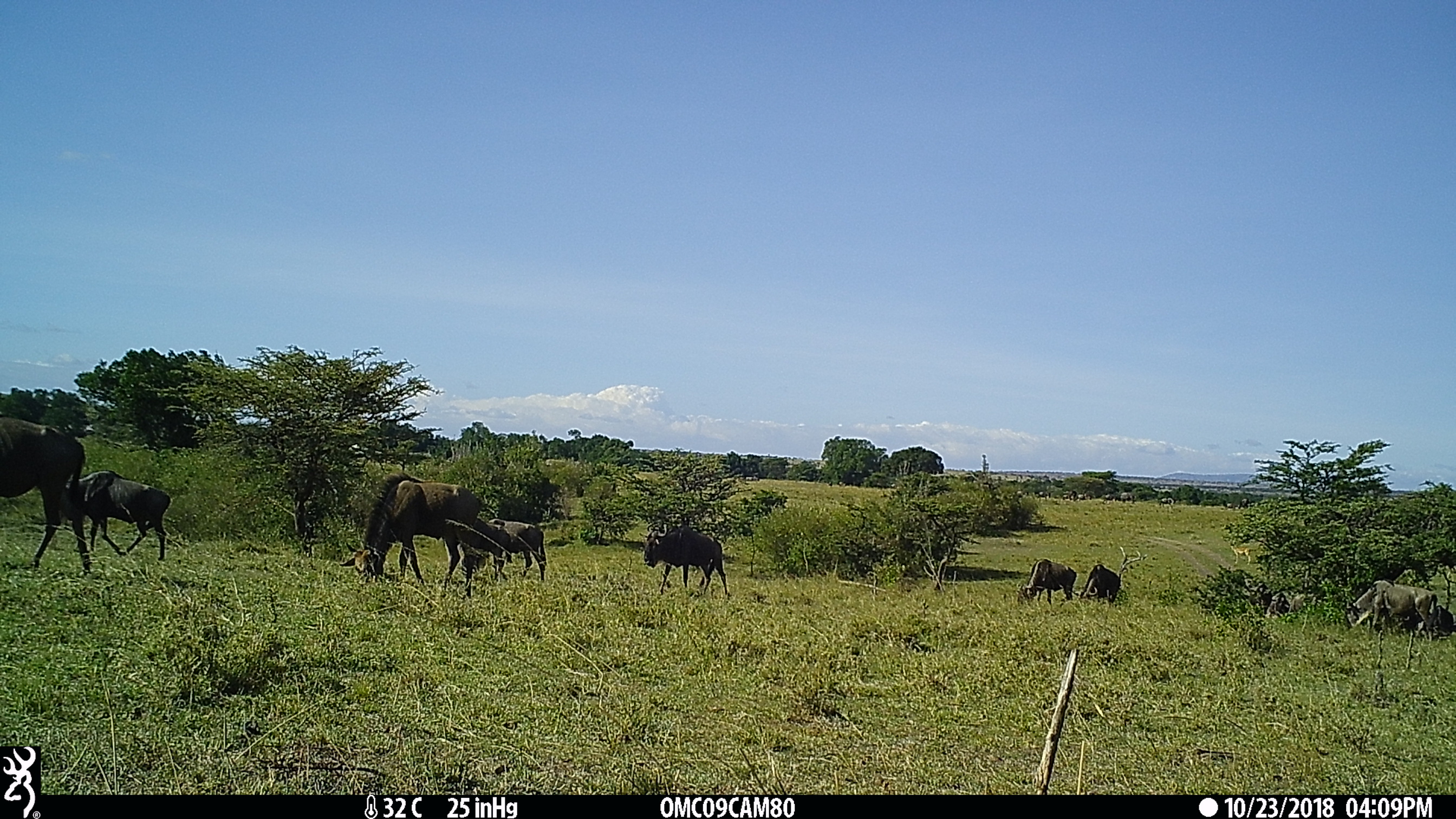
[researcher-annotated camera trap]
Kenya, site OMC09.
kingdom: Animalia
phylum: Chordata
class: Mammalia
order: Artiodactyla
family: Bovidae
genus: Connochaetes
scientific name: Connochaetes taurinus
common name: blue wildebeest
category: wildebeest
Wildebeest (blue wildebeest) (Connochaetes taurinus).